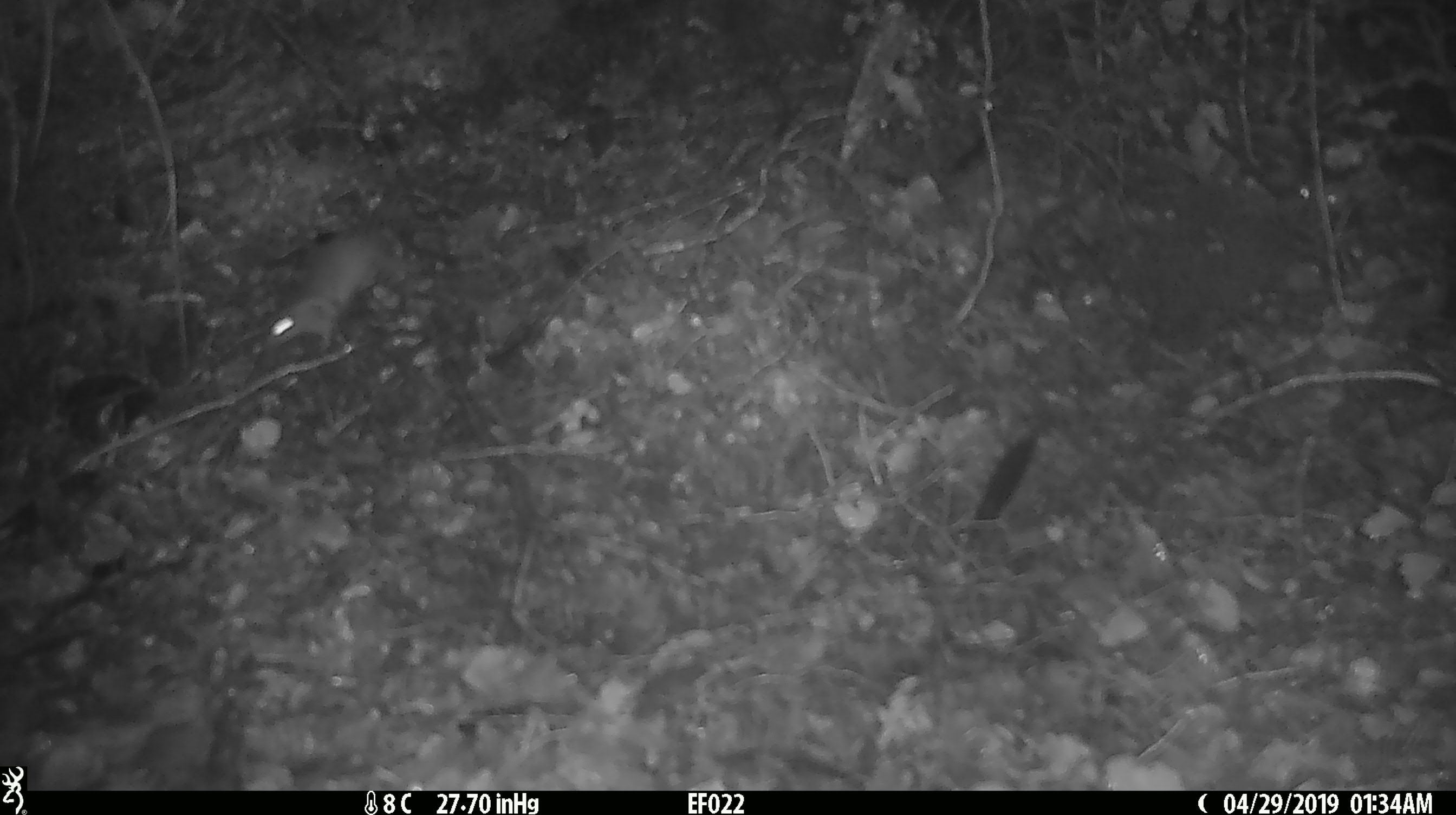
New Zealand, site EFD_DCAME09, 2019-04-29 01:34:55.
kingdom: Animalia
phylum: Chordata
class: Mammalia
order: Rodentia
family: Muridae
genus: Mus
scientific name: Mus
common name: mouse